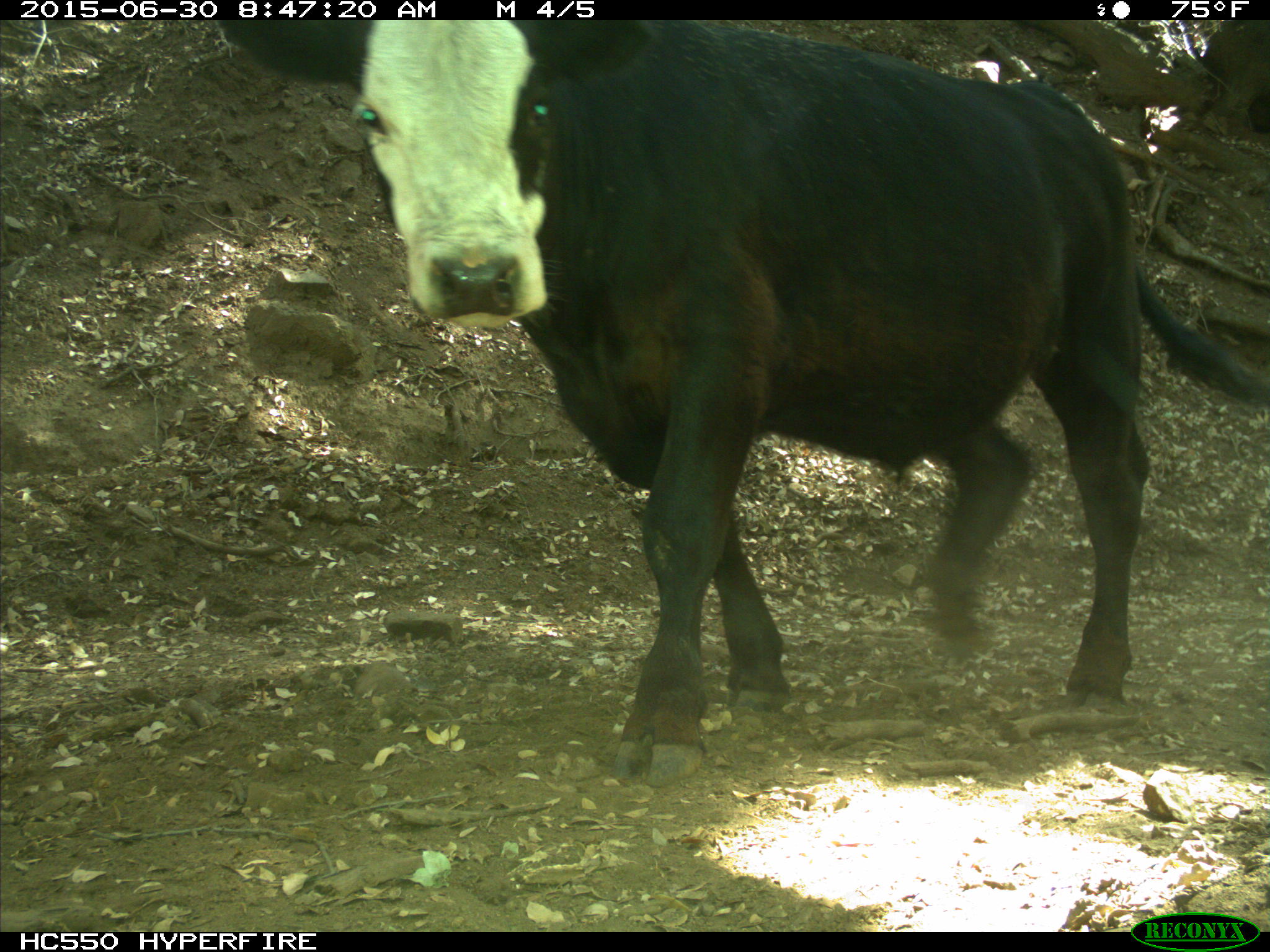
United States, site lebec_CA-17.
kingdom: Animalia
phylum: Chordata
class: Mammalia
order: Artiodactyla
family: Bovidae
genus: Bos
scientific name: Bos taurus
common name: domestic cow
Bos taurus (domestic cow).